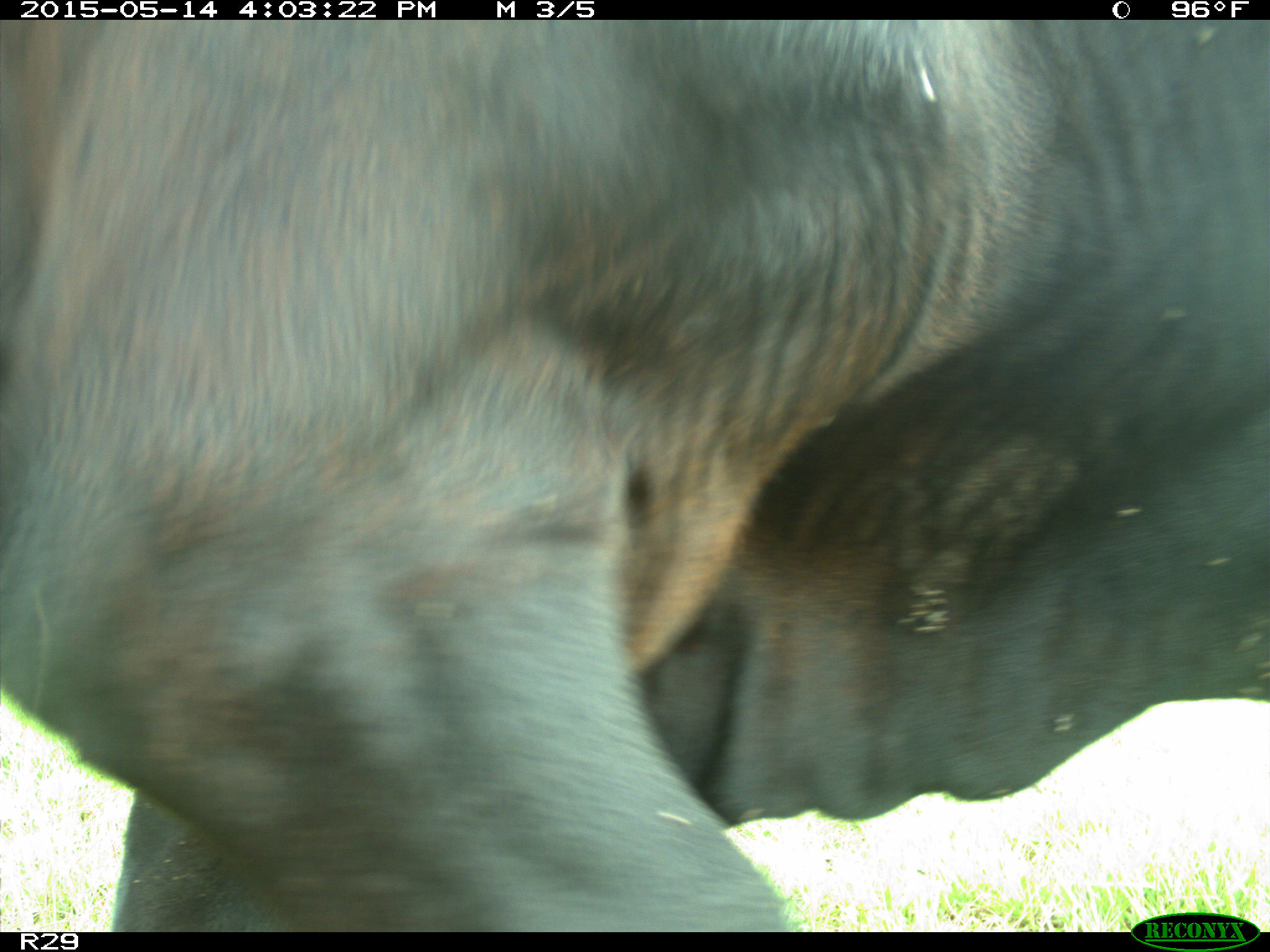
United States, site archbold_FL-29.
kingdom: Animalia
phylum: Chordata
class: Mammalia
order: Artiodactyla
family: Bovidae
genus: Bos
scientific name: Bos taurus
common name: domestic cow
Bos taurus (domestic cow).